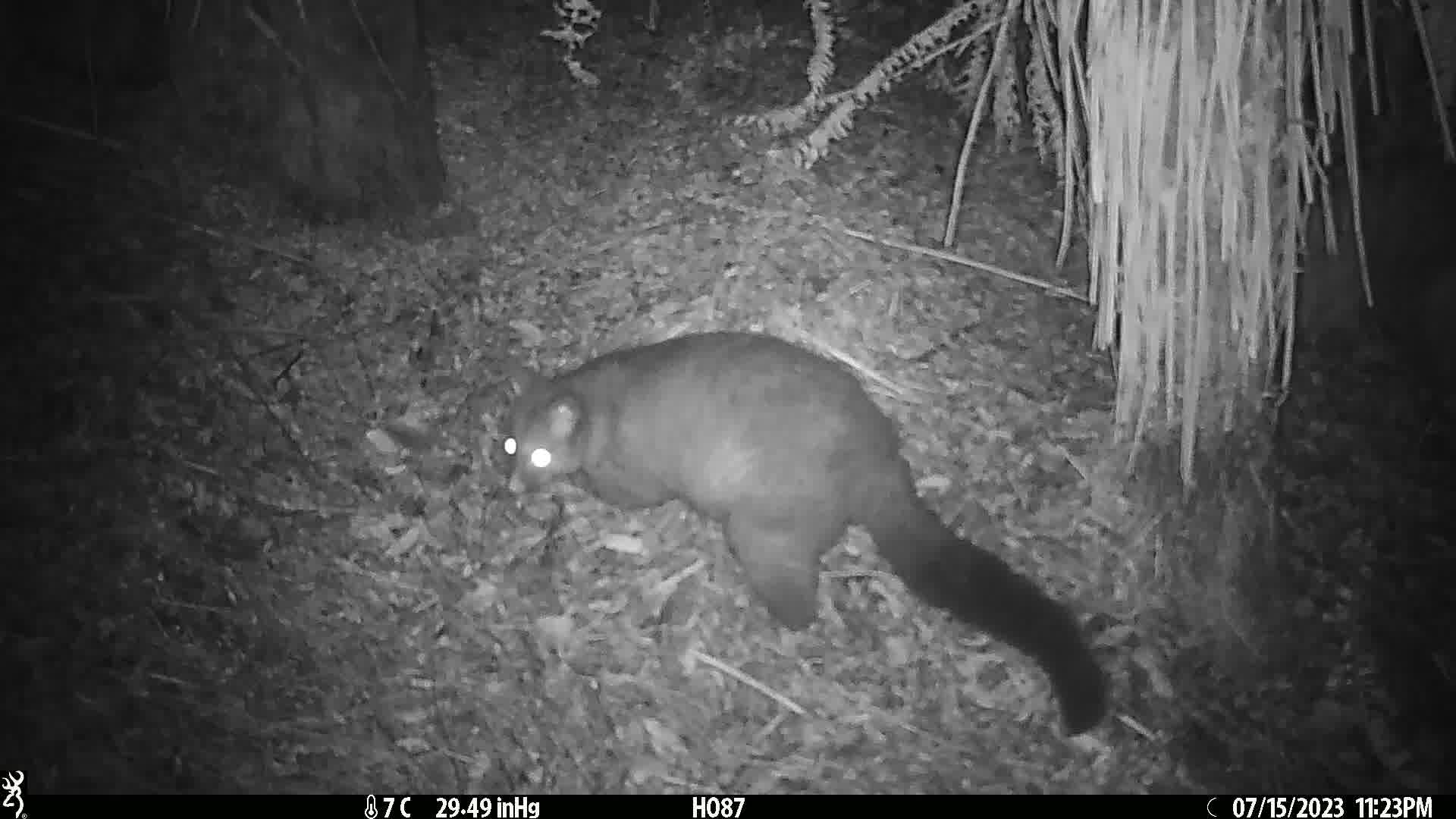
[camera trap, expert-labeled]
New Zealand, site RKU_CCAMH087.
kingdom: Animalia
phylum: Chordata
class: Mammalia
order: Diprotodontia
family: Phalangeridae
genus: Trichosurus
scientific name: Trichosurus vulpecula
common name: common brushtail possum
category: possum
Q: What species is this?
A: Possum (common brushtail possum) (Trichosurus vulpecula).